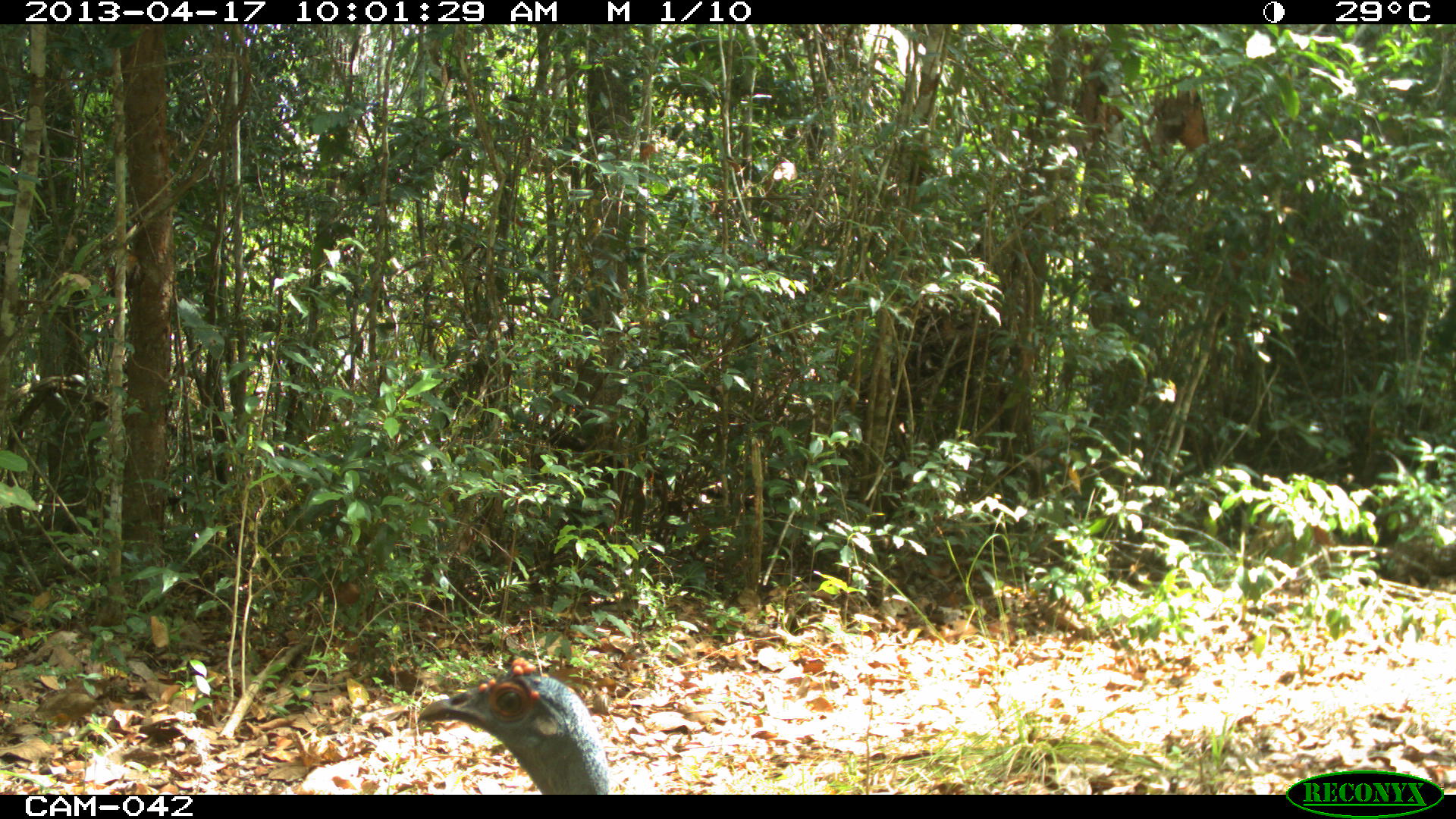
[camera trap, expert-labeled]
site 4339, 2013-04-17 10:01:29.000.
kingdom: Animalia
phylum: Chordata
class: Aves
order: Galliformes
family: Phasianidae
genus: Meleagris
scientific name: Meleagris ocellata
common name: ocellated turkey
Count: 1.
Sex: female.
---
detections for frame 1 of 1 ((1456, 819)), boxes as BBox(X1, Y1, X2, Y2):
meleagris ocellata: BBox(416, 657, 609, 795)